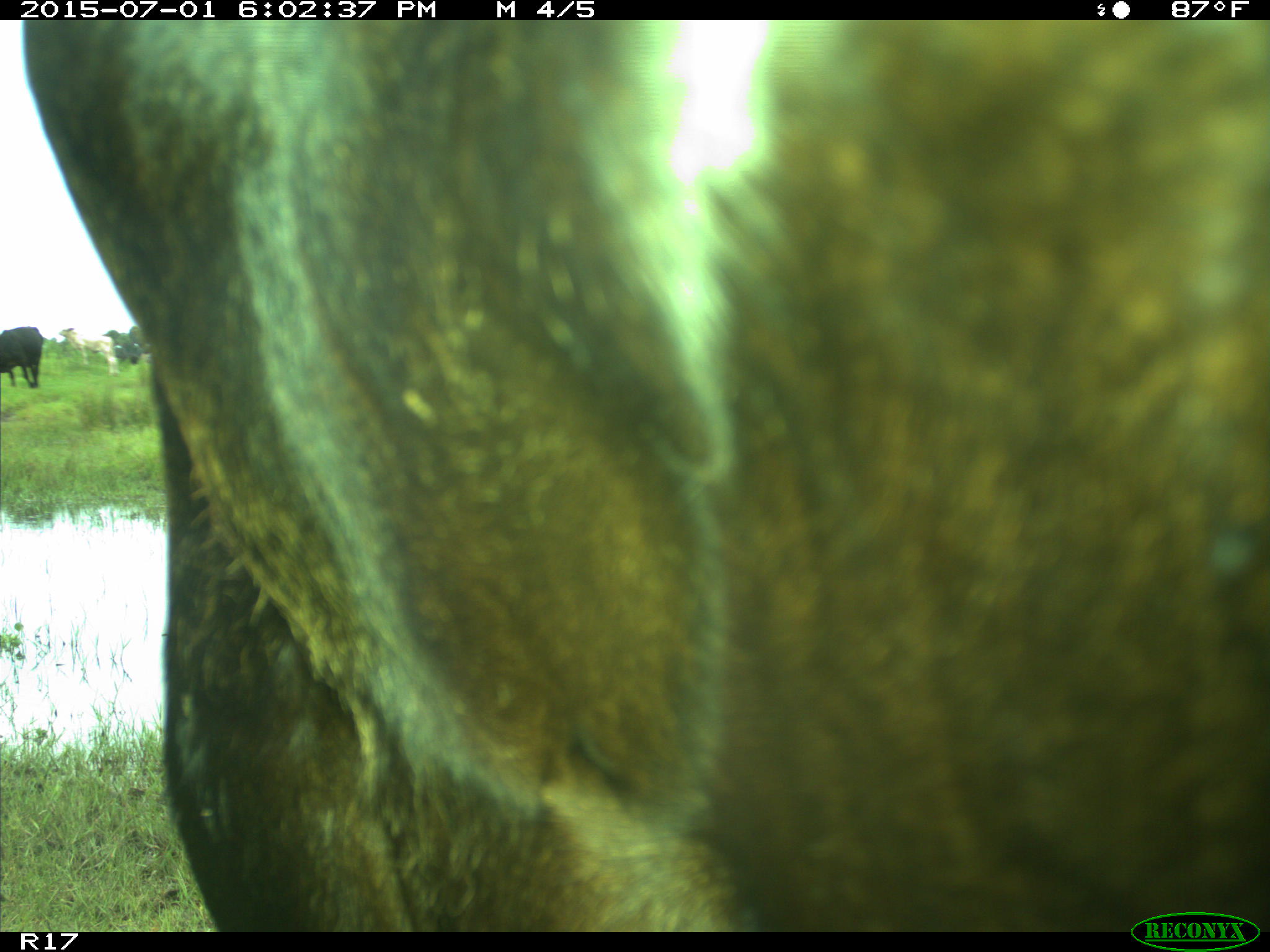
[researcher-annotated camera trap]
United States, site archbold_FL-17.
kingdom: Animalia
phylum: Chordata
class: Mammalia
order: Artiodactyla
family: Bovidae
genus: Bos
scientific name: Bos taurus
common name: domestic cow